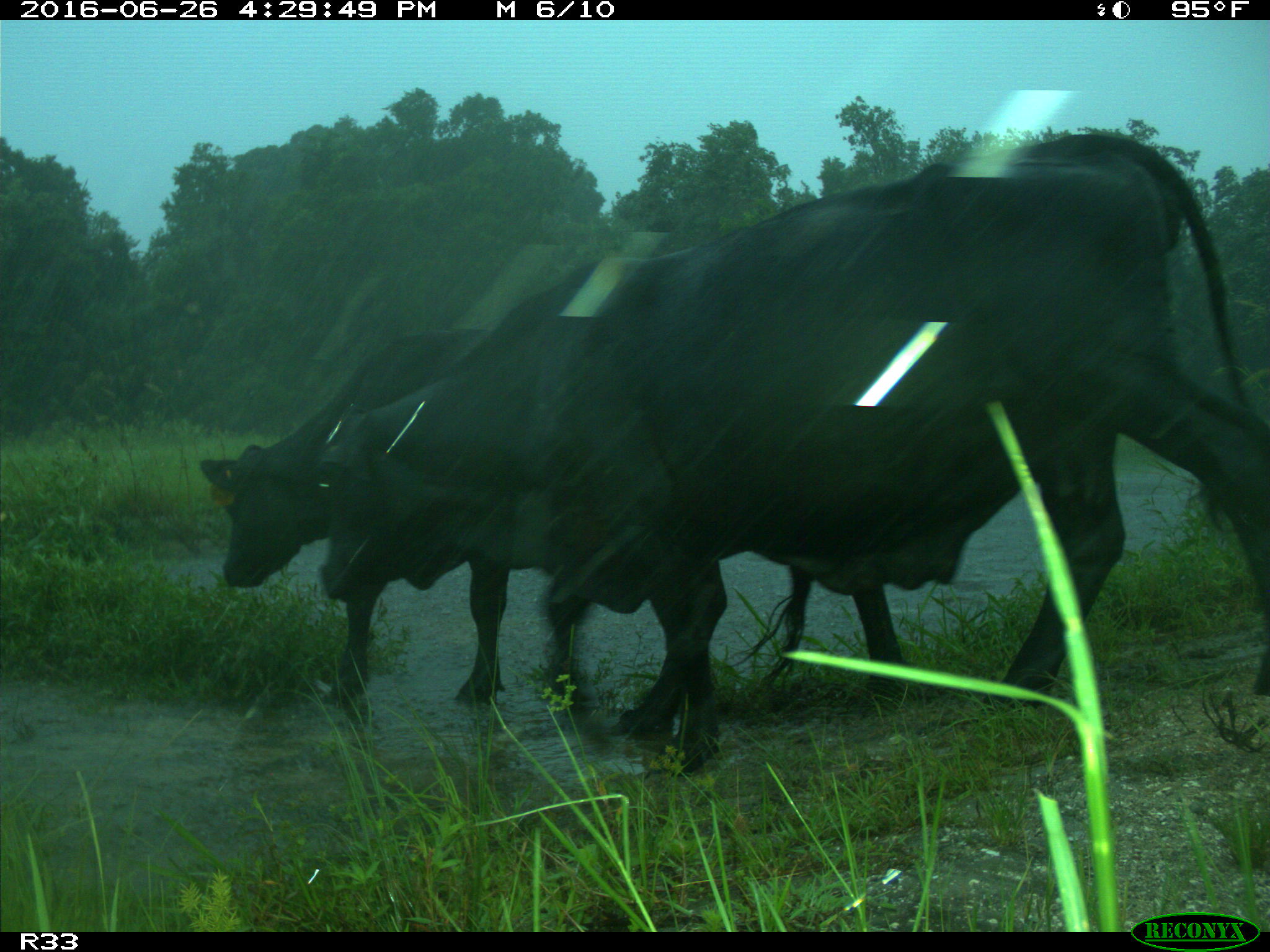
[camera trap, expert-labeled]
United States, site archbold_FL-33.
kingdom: Animalia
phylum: Chordata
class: Mammalia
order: Artiodactyla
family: Bovidae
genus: Bos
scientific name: Bos taurus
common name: domestic cow